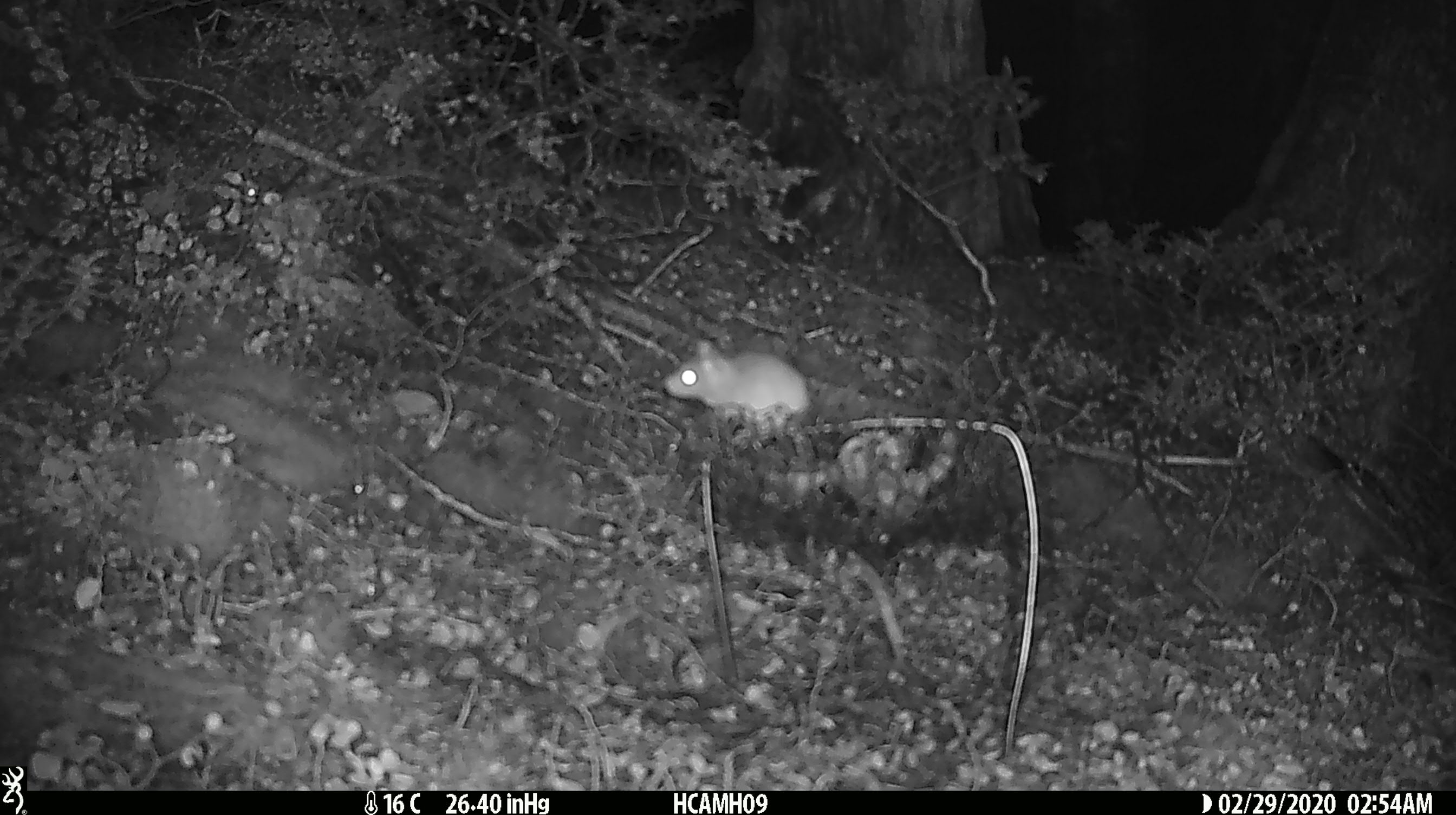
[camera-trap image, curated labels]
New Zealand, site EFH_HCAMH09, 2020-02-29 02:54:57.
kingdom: Animalia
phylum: Chordata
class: Mammalia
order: Rodentia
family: Muridae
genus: Mus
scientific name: Mus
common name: mouse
Mouse (Mus).